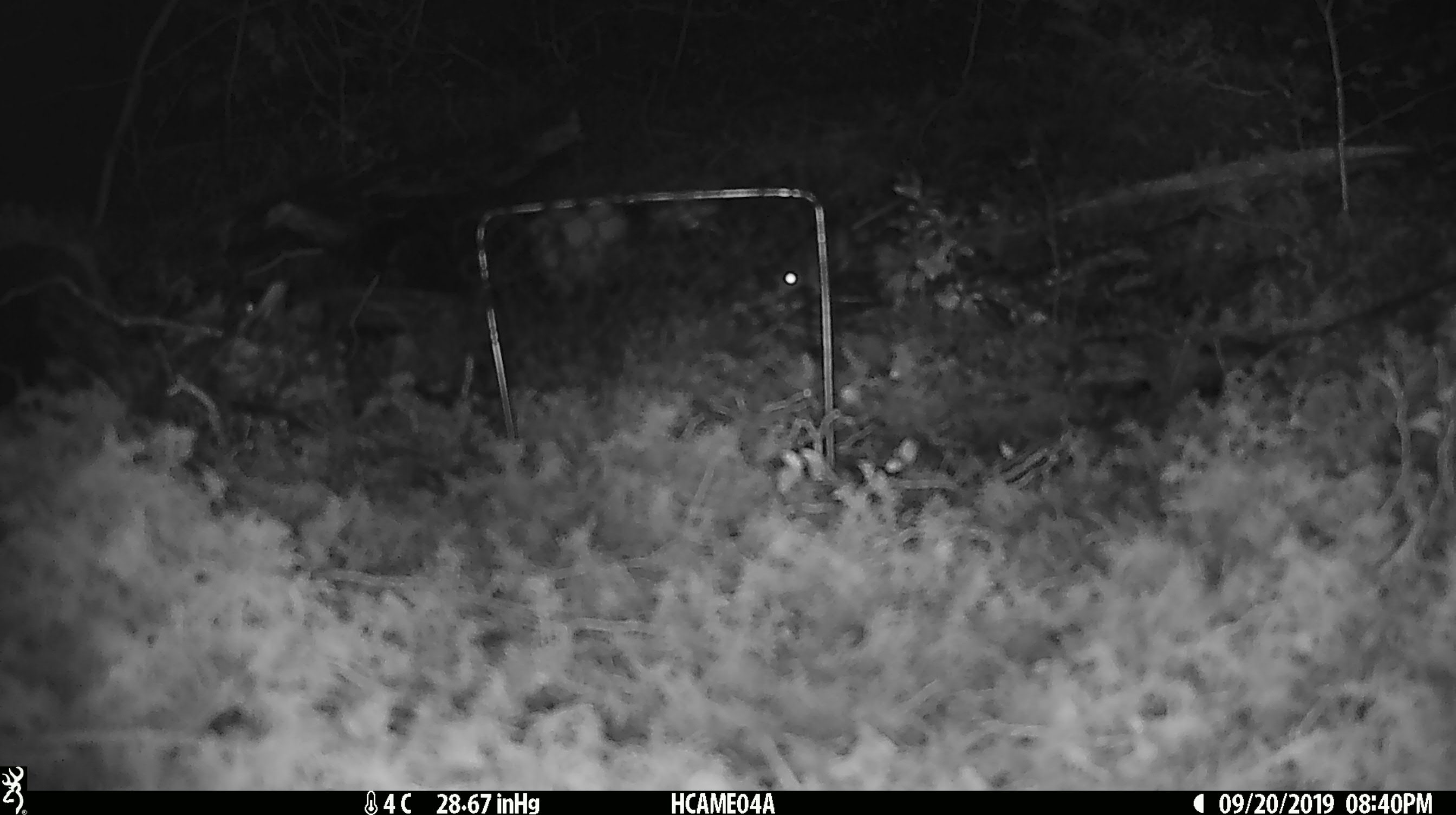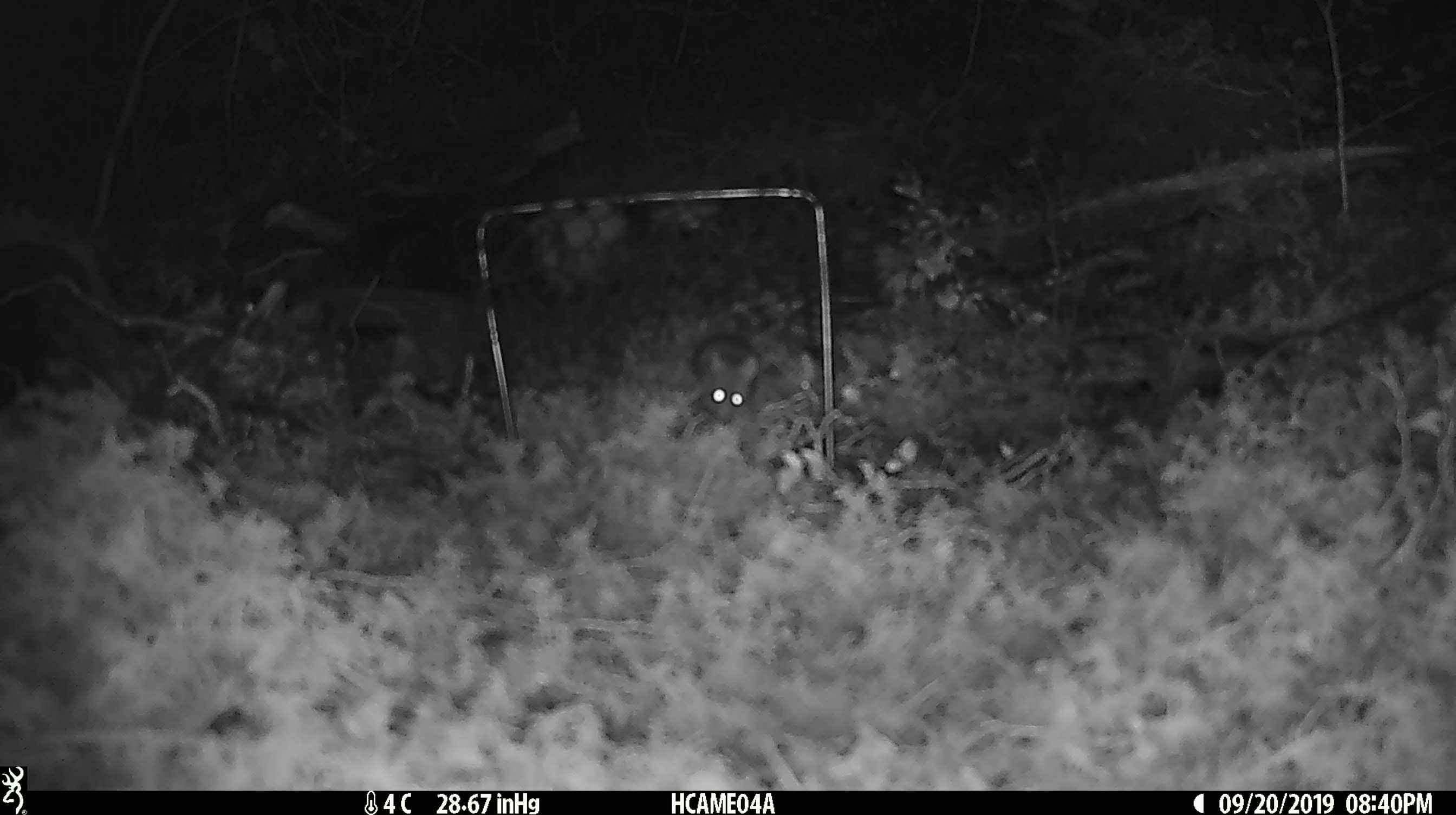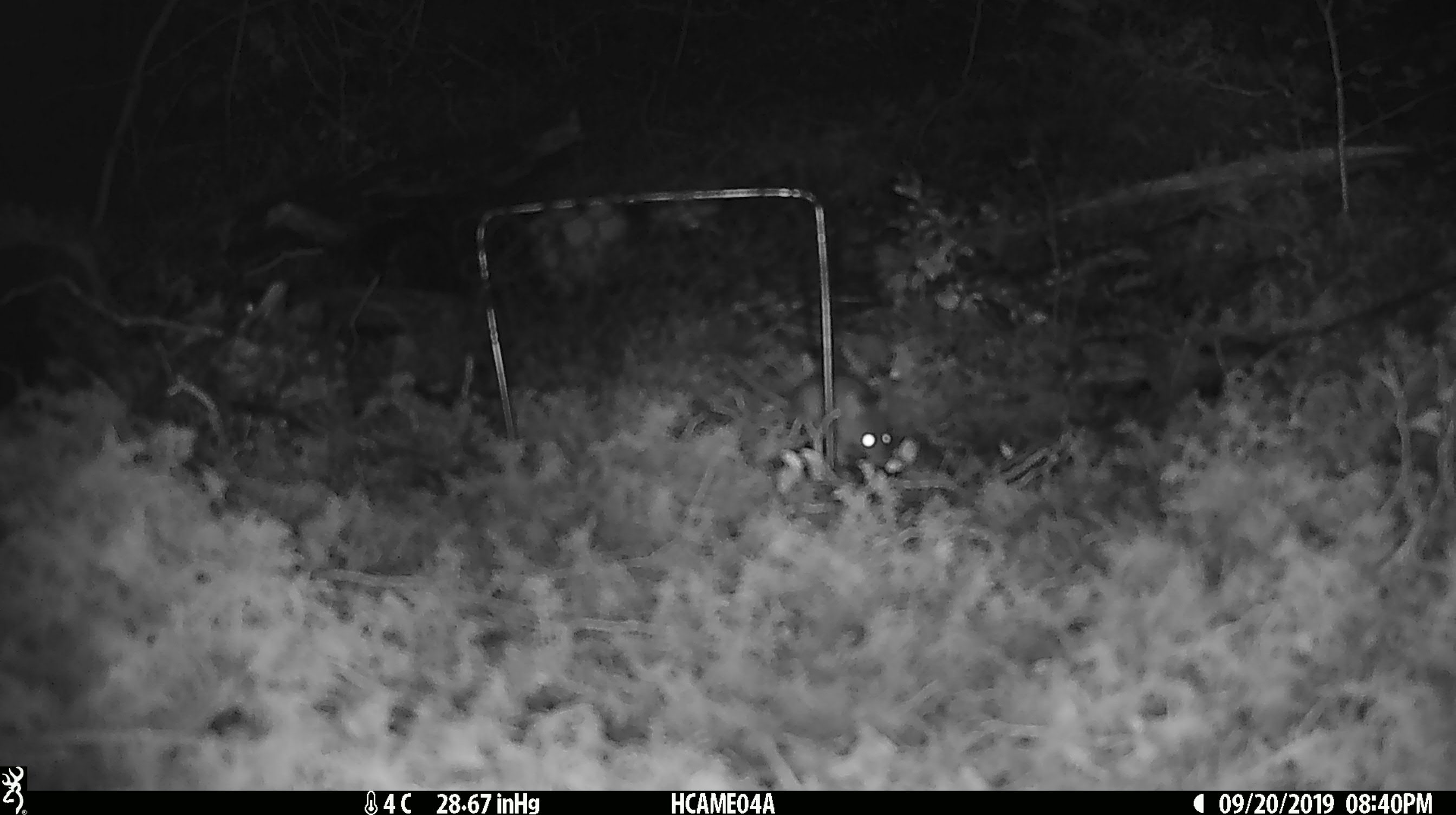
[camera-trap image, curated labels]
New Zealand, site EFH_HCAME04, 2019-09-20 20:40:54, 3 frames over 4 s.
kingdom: Animalia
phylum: Chordata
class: Mammalia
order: Rodentia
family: Muridae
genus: Mus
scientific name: Mus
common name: mouse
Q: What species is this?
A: Mouse (Mus).